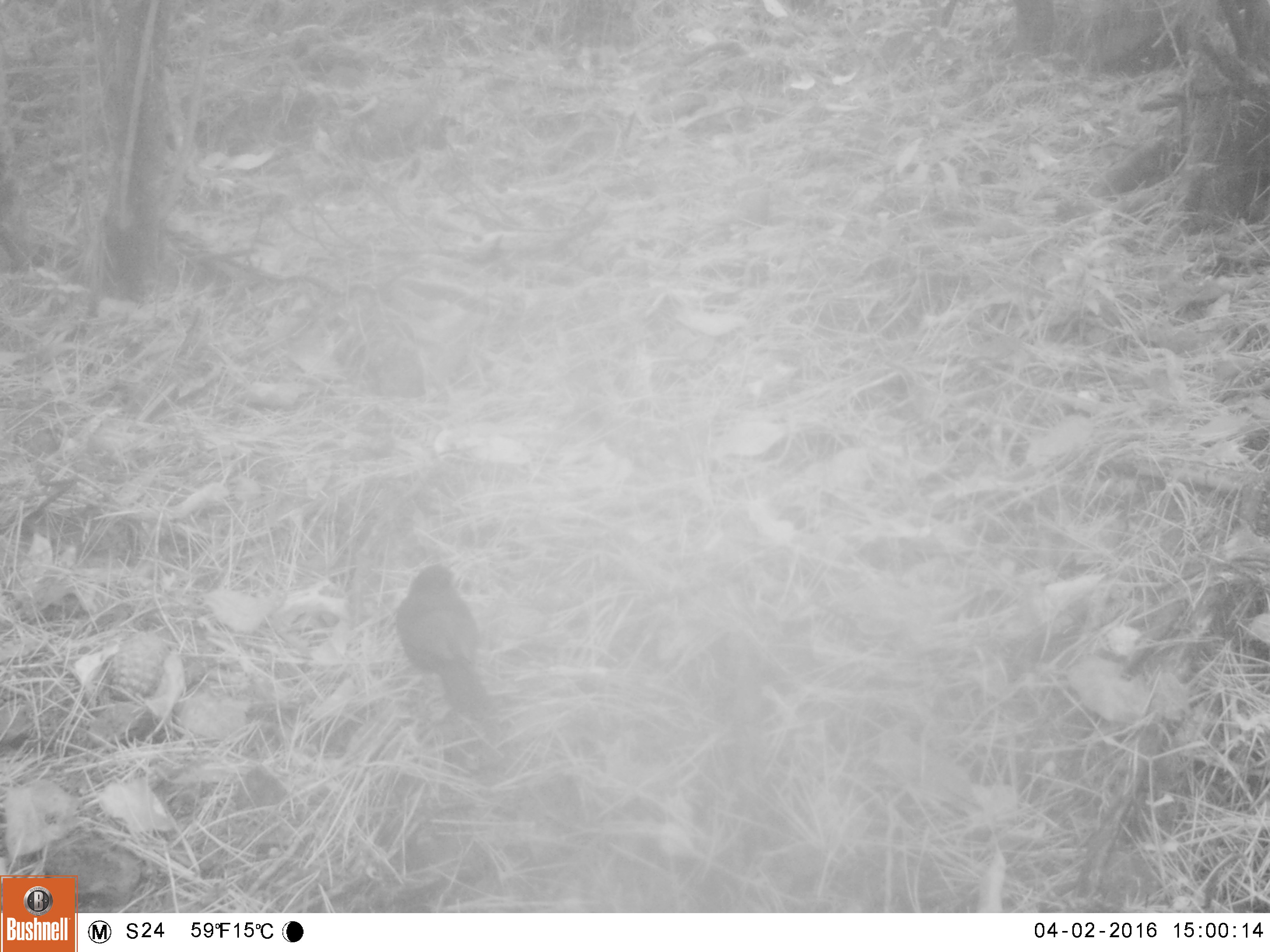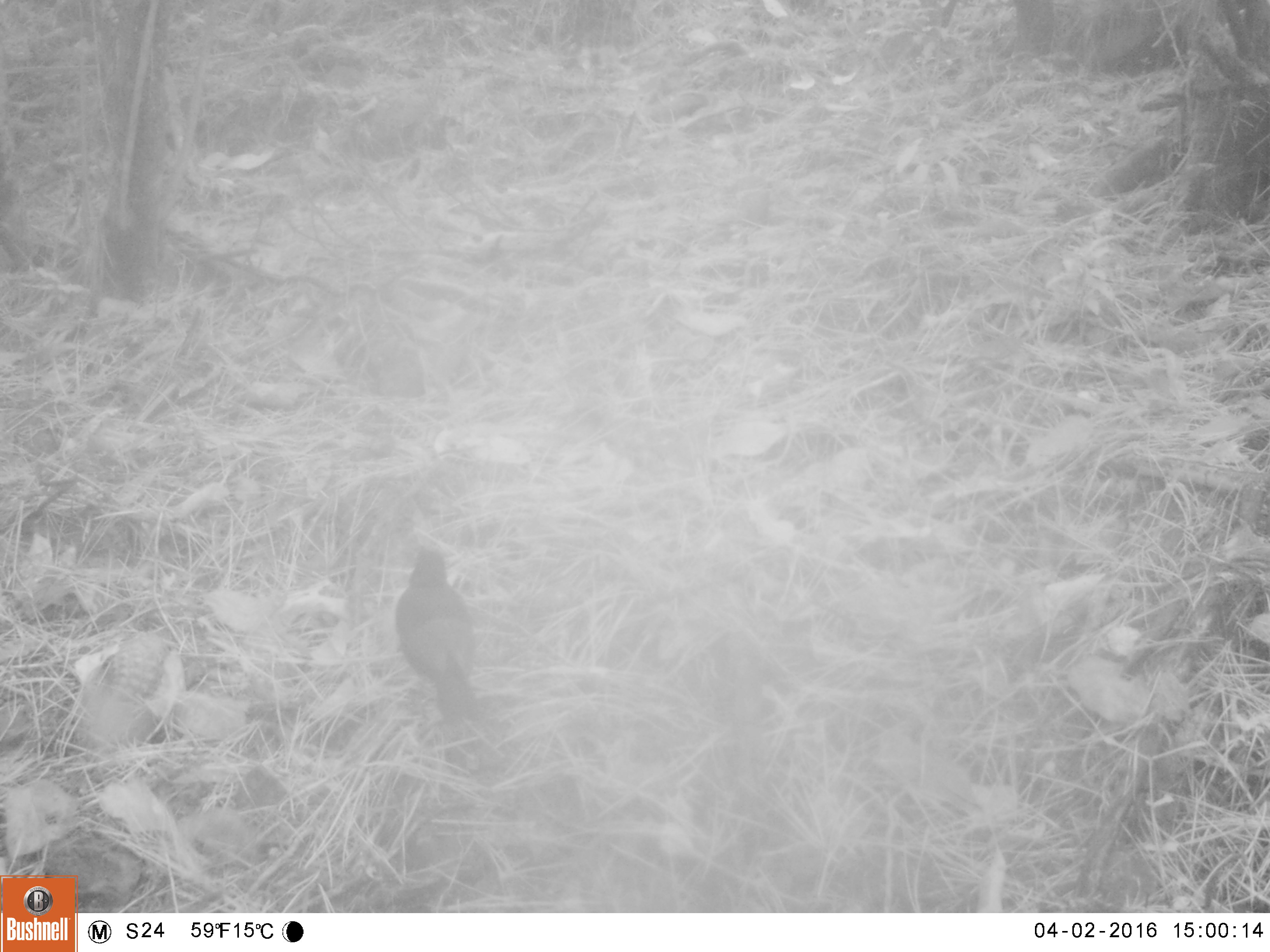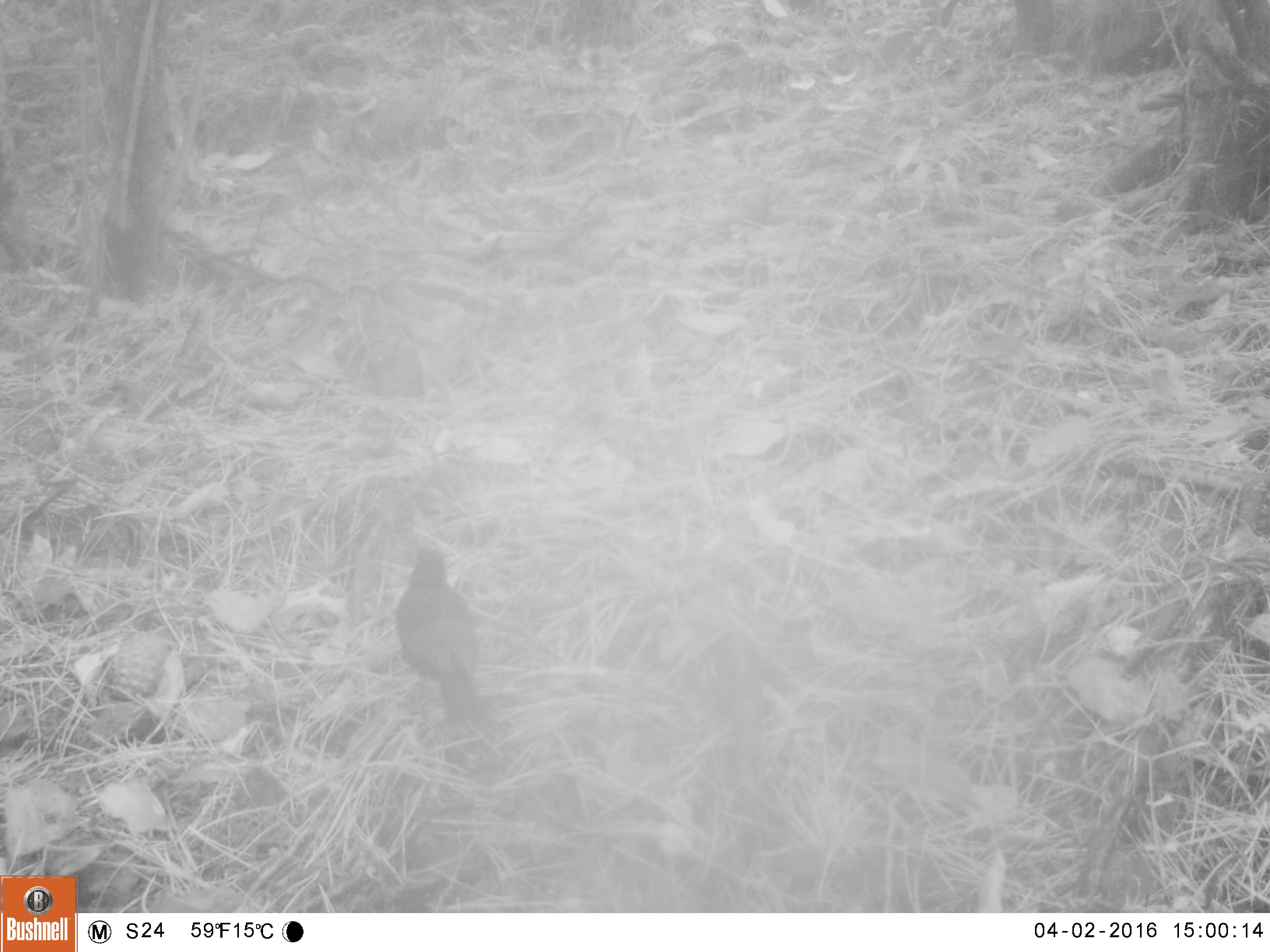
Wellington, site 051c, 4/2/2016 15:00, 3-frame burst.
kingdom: Animalia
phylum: Chordata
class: Aves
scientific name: Aves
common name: bird